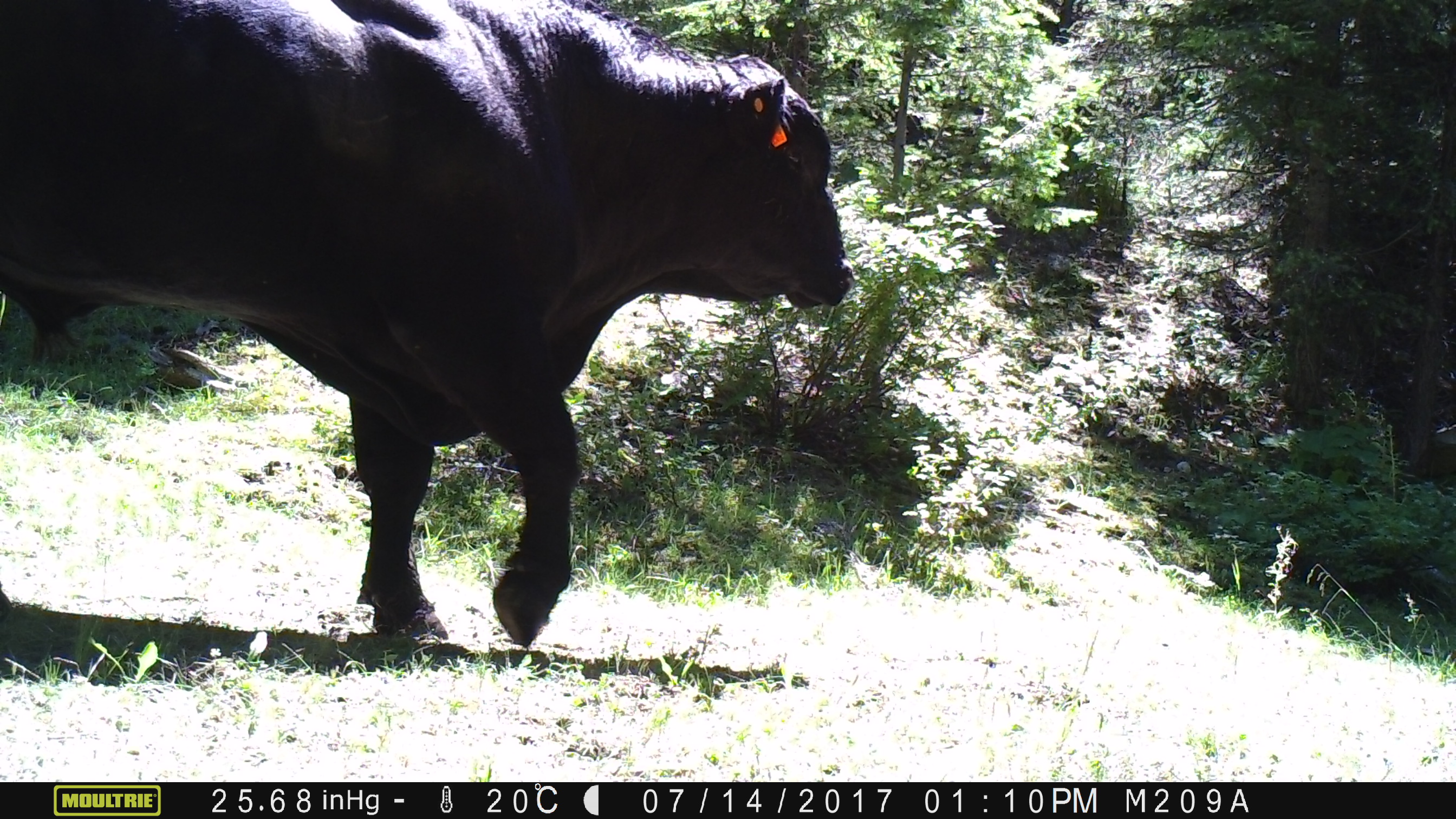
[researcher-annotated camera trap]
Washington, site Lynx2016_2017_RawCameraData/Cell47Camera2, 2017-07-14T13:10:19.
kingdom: Animalia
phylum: Chordata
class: Mammalia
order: Artiodactyla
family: Bovidae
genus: Bos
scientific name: Bos taurus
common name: domestic cattle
Domestic cattle (Bos taurus). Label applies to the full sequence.